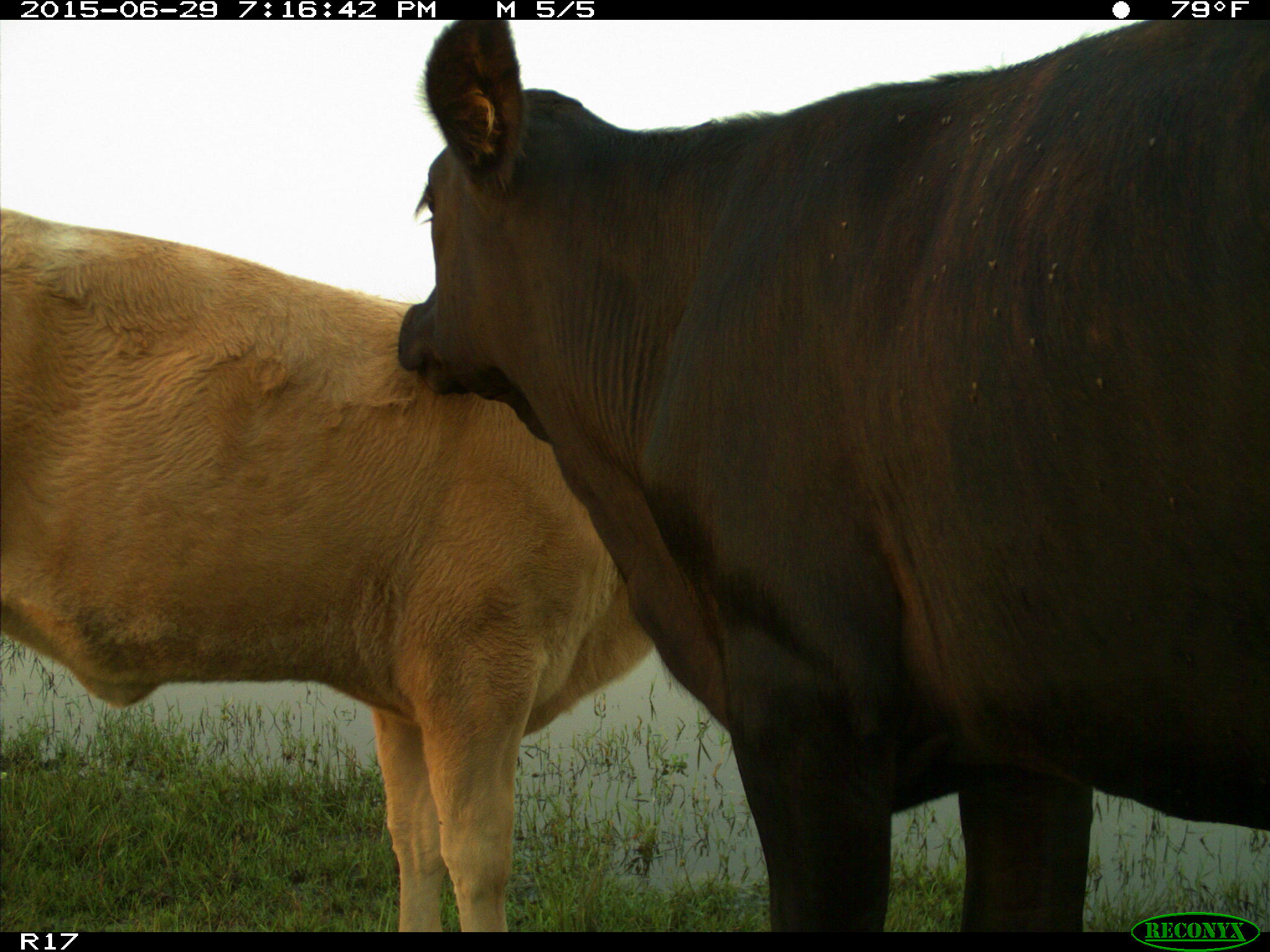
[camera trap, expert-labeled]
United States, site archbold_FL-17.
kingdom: Animalia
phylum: Chordata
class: Mammalia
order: Artiodactyla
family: Bovidae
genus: Bos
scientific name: Bos taurus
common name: domestic cow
Bos taurus (domestic cow).